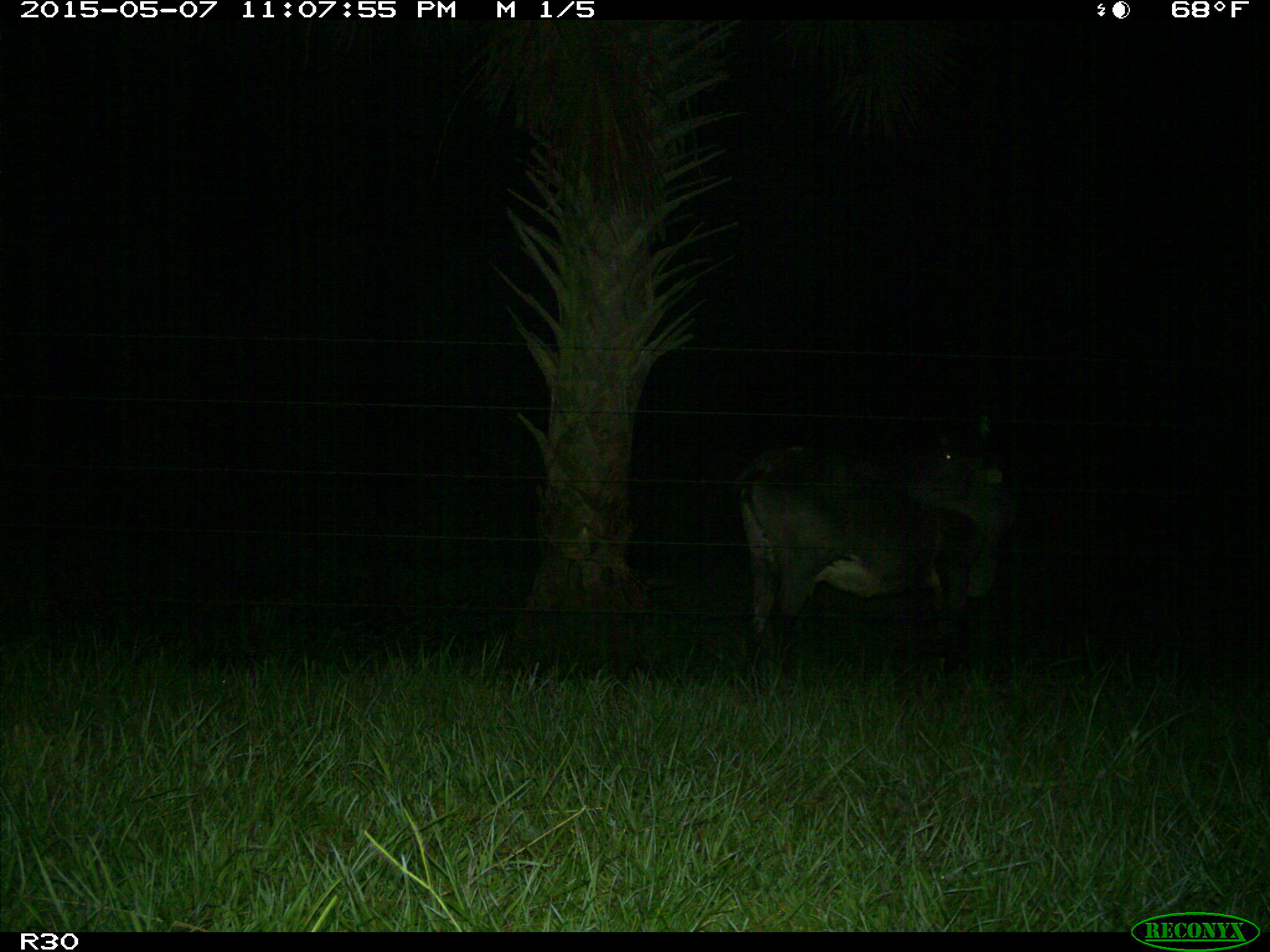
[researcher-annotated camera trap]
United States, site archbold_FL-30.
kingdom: Animalia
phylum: Chordata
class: Mammalia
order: Artiodactyla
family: Bovidae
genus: Bos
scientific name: Bos taurus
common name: domestic cow